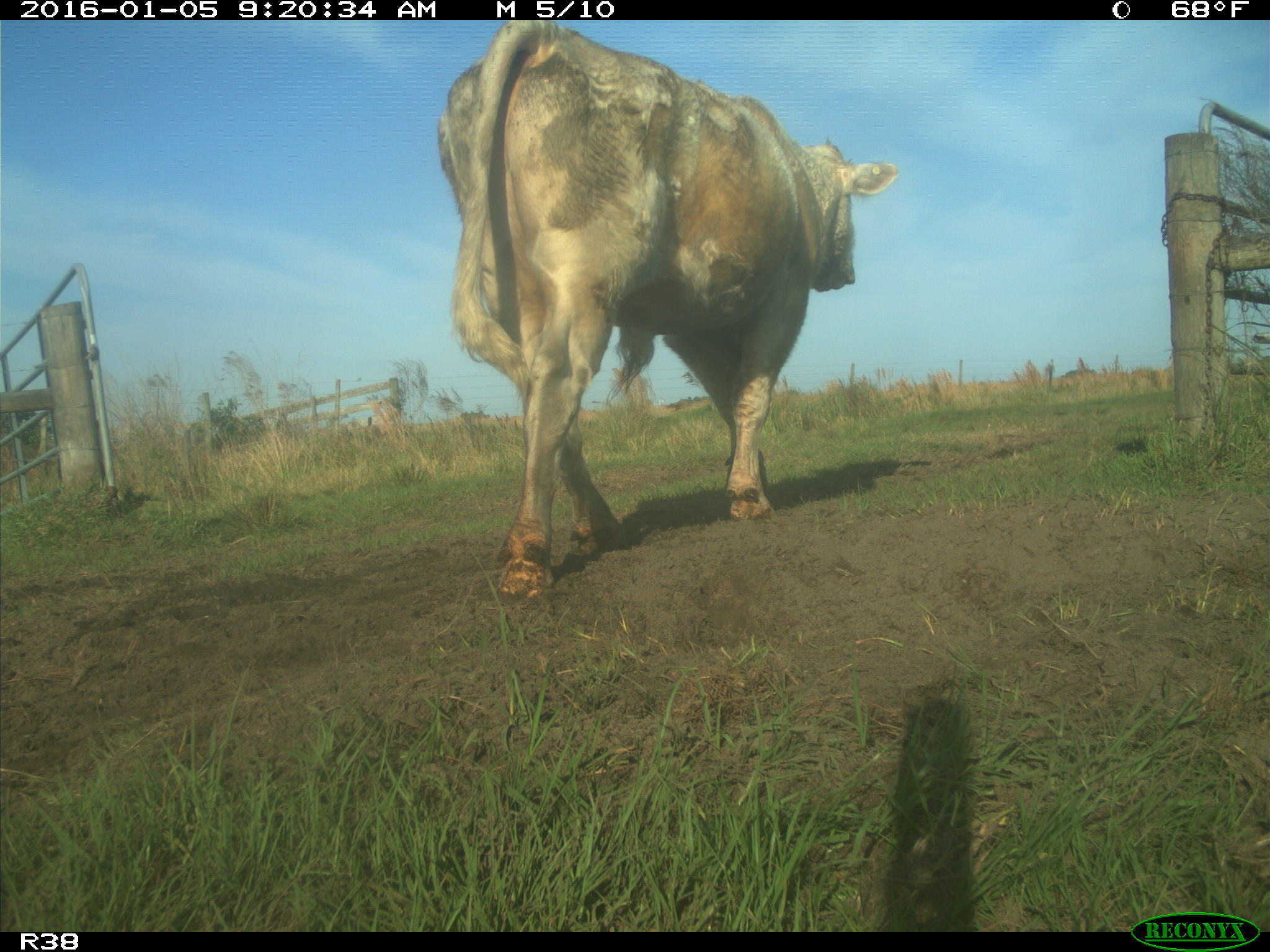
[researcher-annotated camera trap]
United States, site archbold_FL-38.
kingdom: Animalia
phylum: Chordata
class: Mammalia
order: Artiodactyla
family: Bovidae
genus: Bos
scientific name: Bos taurus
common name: domestic cow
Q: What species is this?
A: Bos taurus (domestic cow).